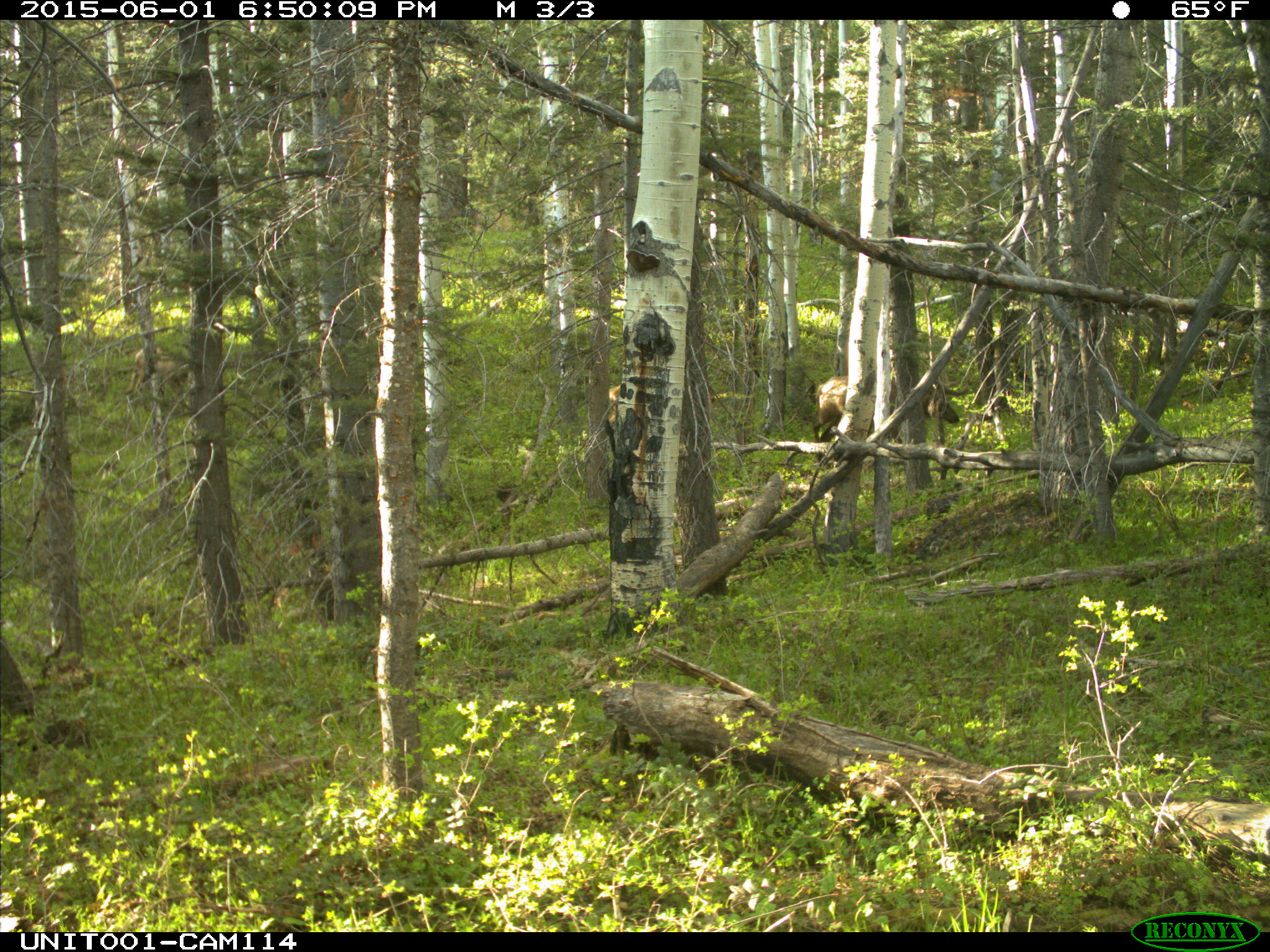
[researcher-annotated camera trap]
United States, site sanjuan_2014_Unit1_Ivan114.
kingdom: Animalia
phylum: Chordata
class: Mammalia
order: Artiodactyla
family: Cervidae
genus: Cervus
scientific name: Cervus elaphus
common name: red deer